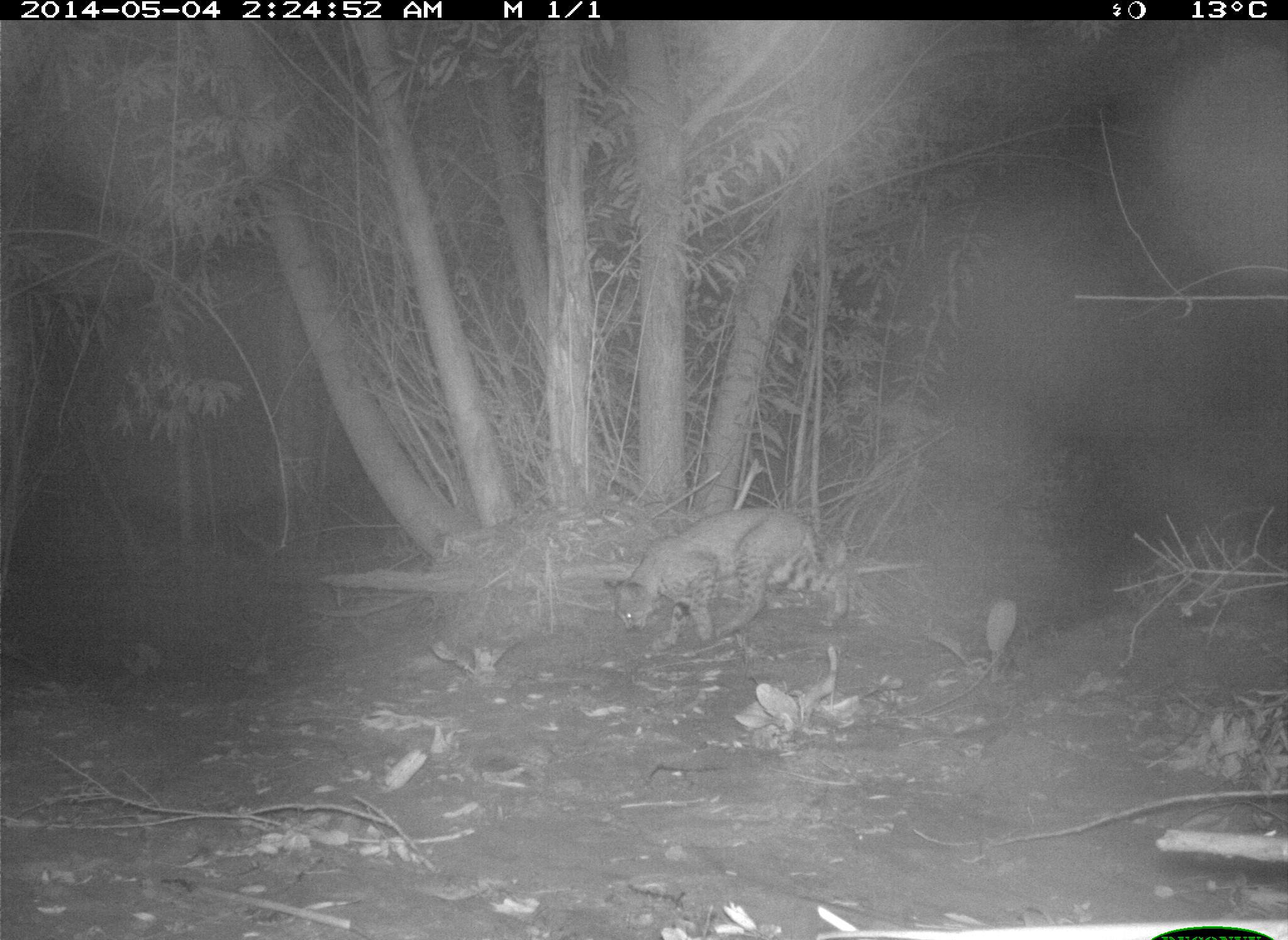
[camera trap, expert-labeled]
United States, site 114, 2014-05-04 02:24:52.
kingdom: Animalia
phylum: Chordata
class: Mammalia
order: Carnivora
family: Felidae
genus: Lynx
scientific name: Lynx rufus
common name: bobcat